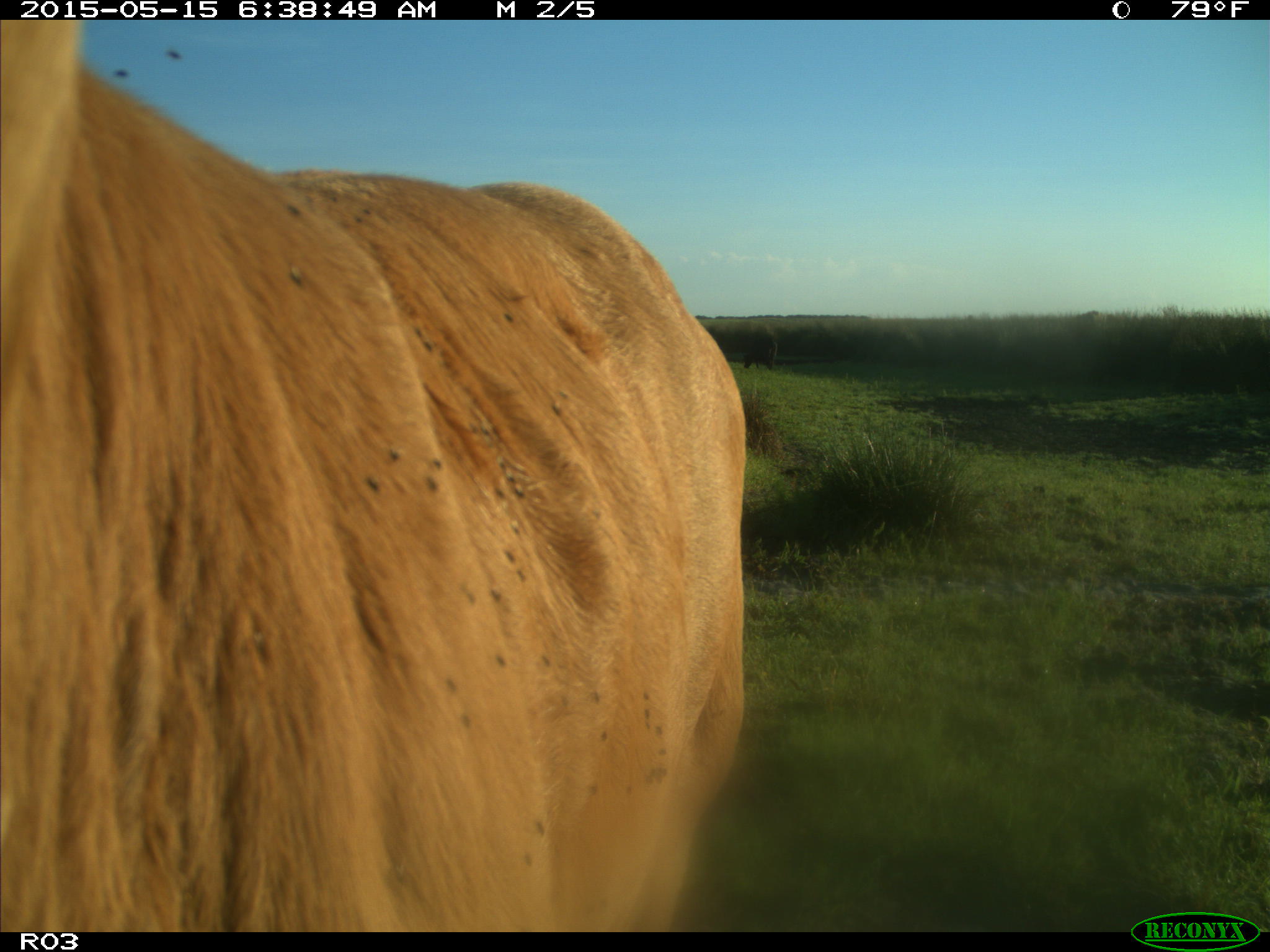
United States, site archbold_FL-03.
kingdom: Animalia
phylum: Chordata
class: Mammalia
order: Artiodactyla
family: Bovidae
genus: Bos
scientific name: Bos taurus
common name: domestic cow